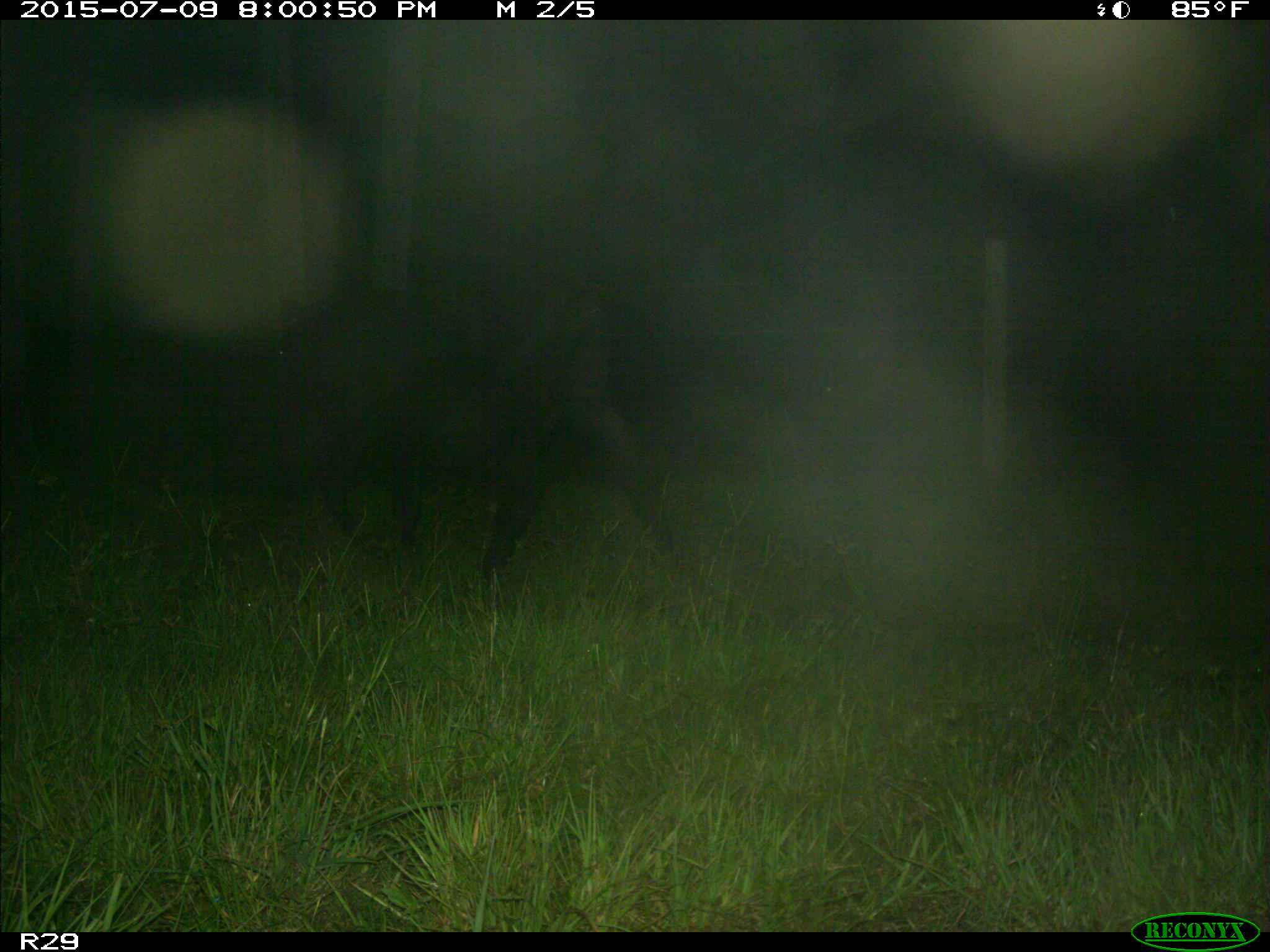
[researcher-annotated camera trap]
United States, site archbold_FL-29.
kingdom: Animalia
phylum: Chordata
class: Mammalia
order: Artiodactyla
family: Bovidae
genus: Bos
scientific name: Bos taurus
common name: domestic cow